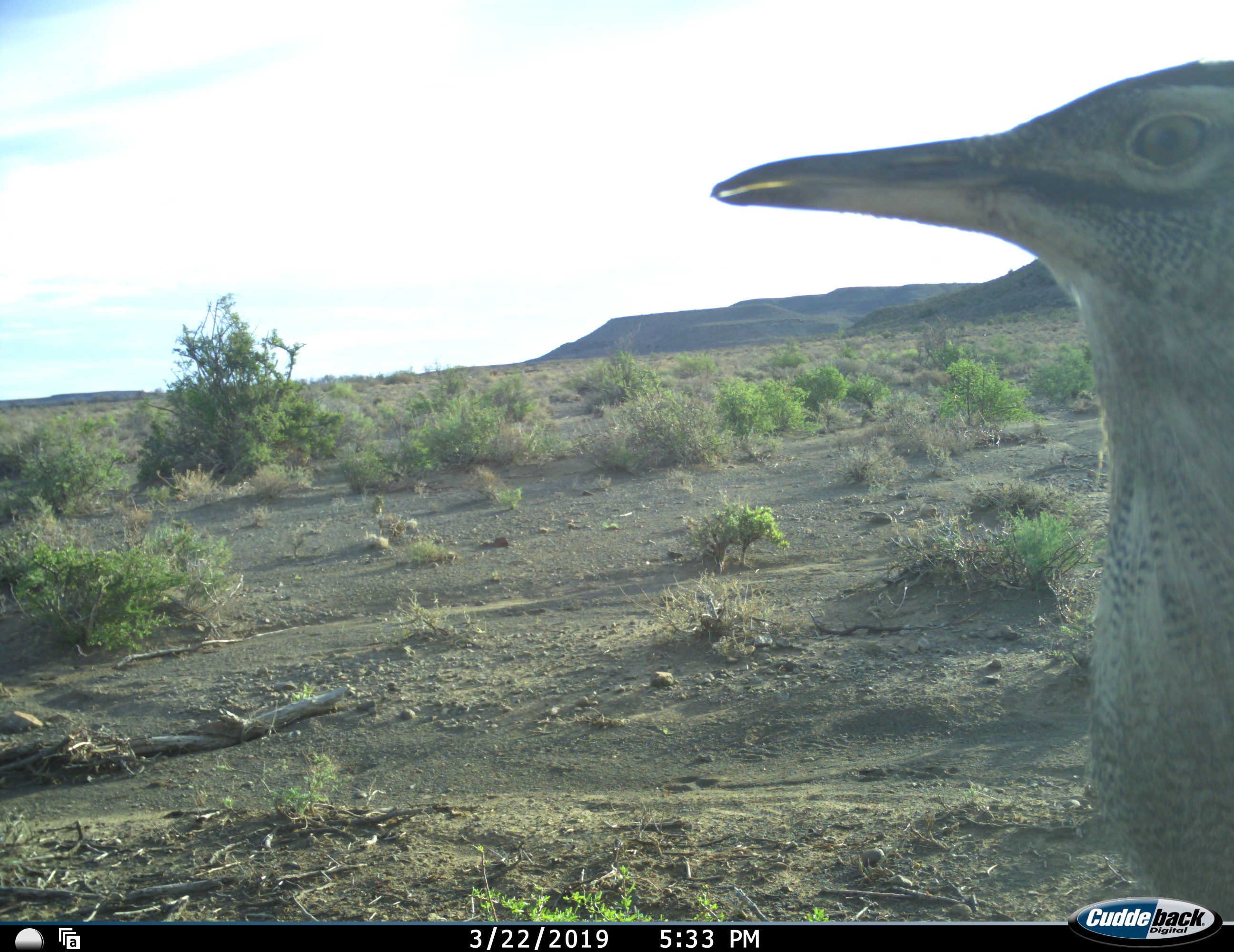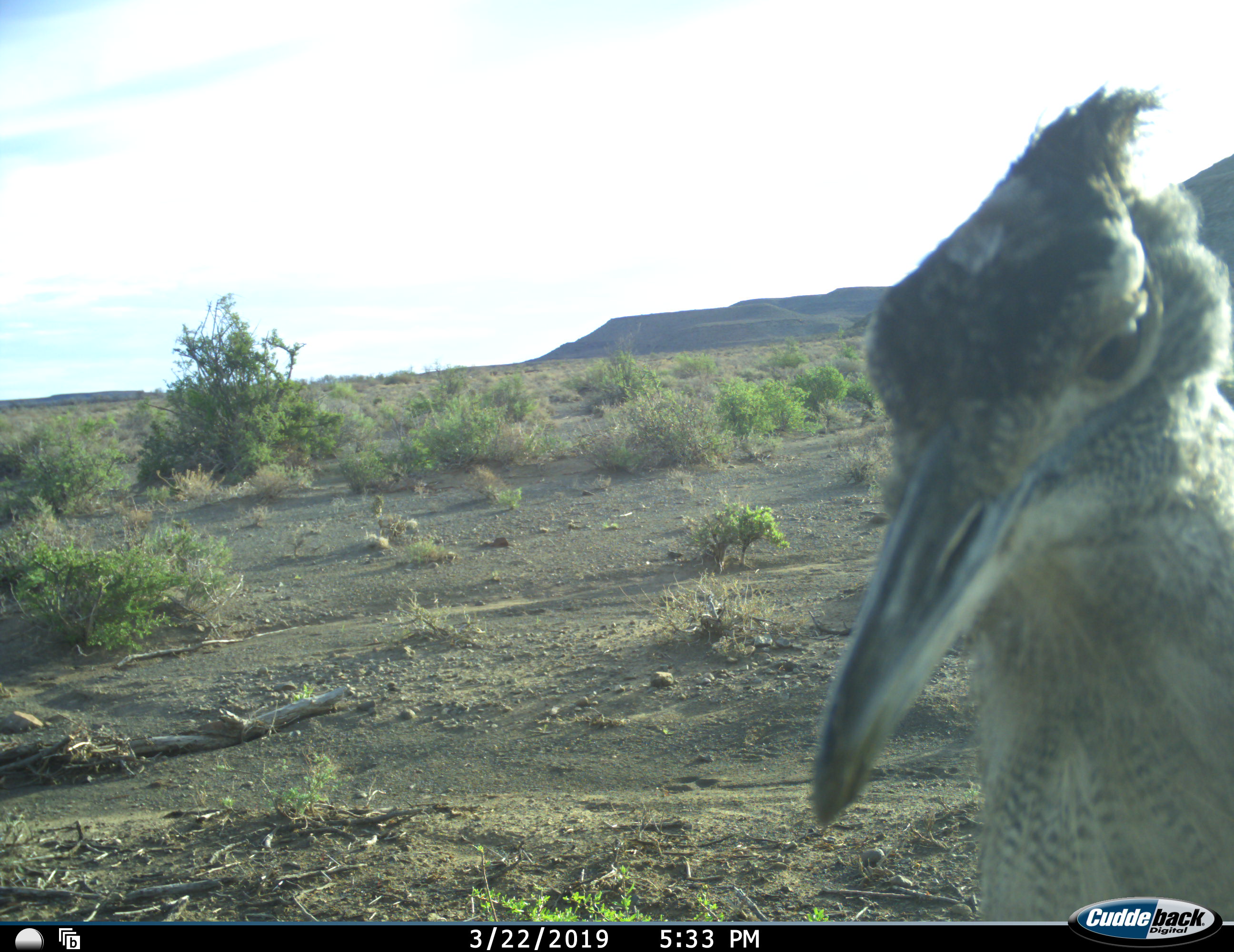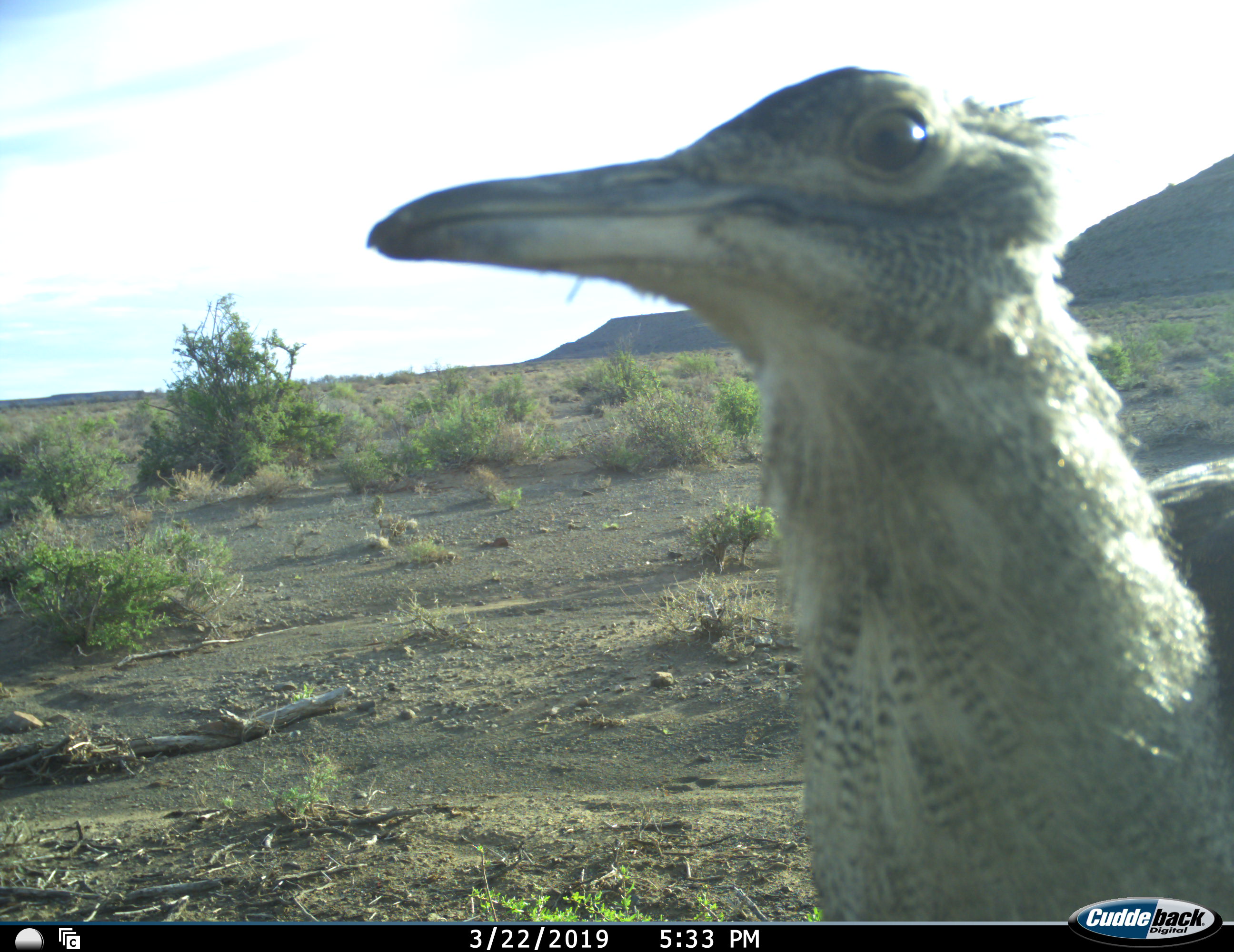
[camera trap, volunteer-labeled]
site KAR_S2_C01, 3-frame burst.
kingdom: Animalia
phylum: Chordata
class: Aves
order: Otidiformes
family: Otididae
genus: Ardeotis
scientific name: Ardeotis kori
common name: kori bustard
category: bustardkori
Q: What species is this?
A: Bustardkori (kori bustard) (Ardeotis kori).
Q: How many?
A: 1.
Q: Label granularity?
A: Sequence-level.